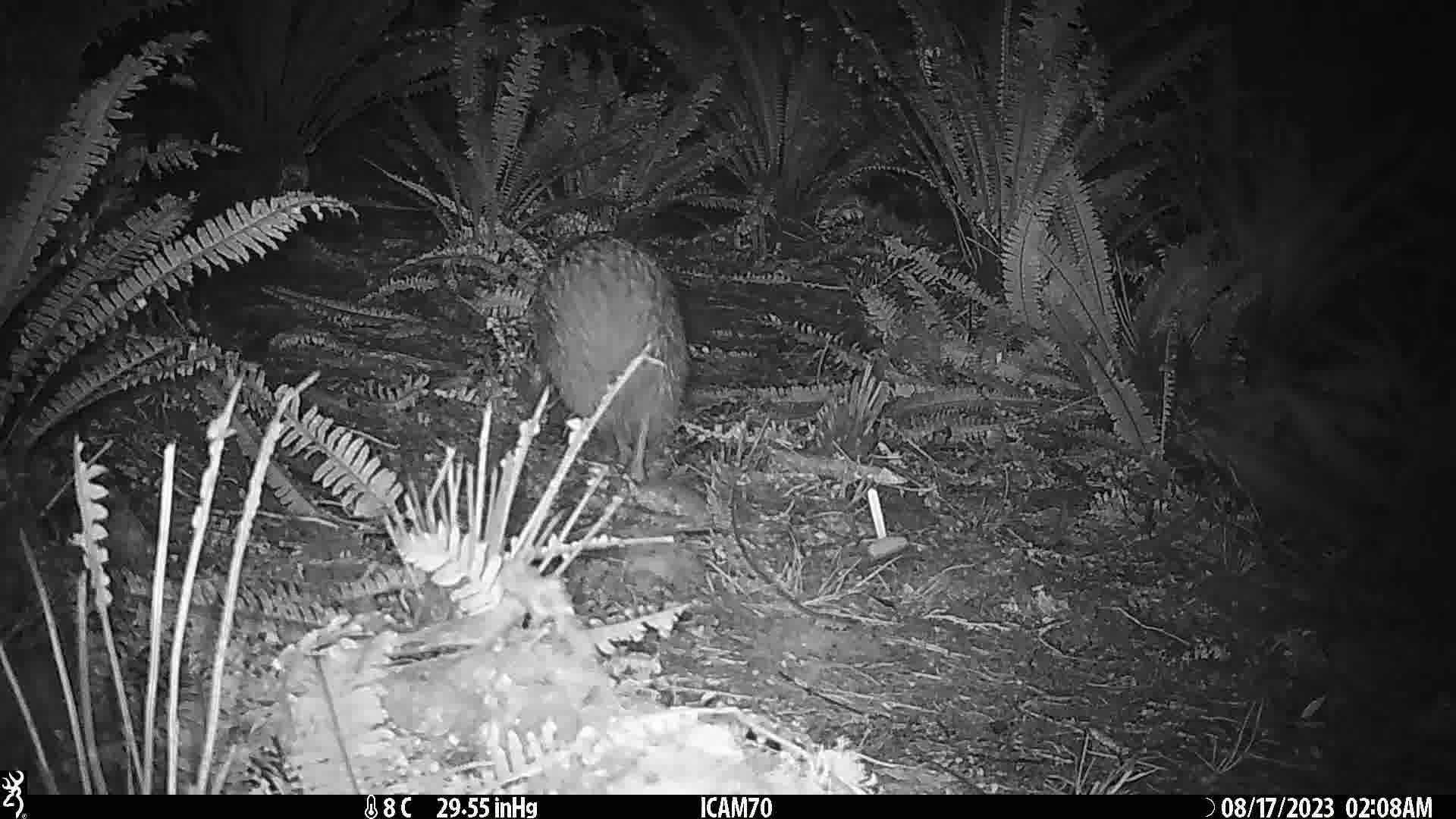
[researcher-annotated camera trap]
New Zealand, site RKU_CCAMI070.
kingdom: Animalia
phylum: Chordata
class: Aves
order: Apterygiformes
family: Apterygidae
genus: Apteryx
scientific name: Apteryx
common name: kiwi